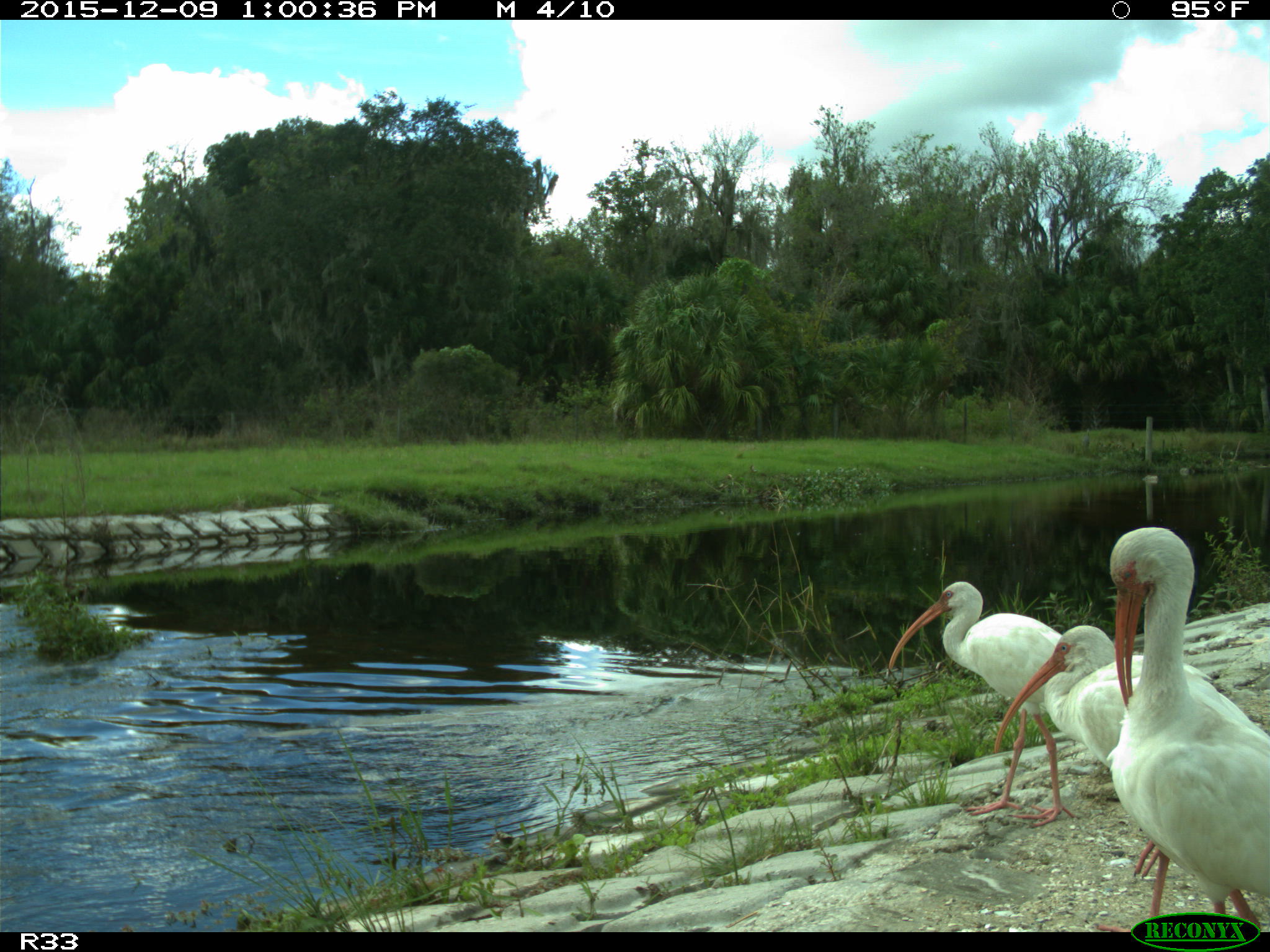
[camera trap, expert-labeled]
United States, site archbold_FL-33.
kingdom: Animalia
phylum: Chordata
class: Aves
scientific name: Aves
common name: birds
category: unidentified bird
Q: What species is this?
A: Unidentified bird (birds) (Aves).